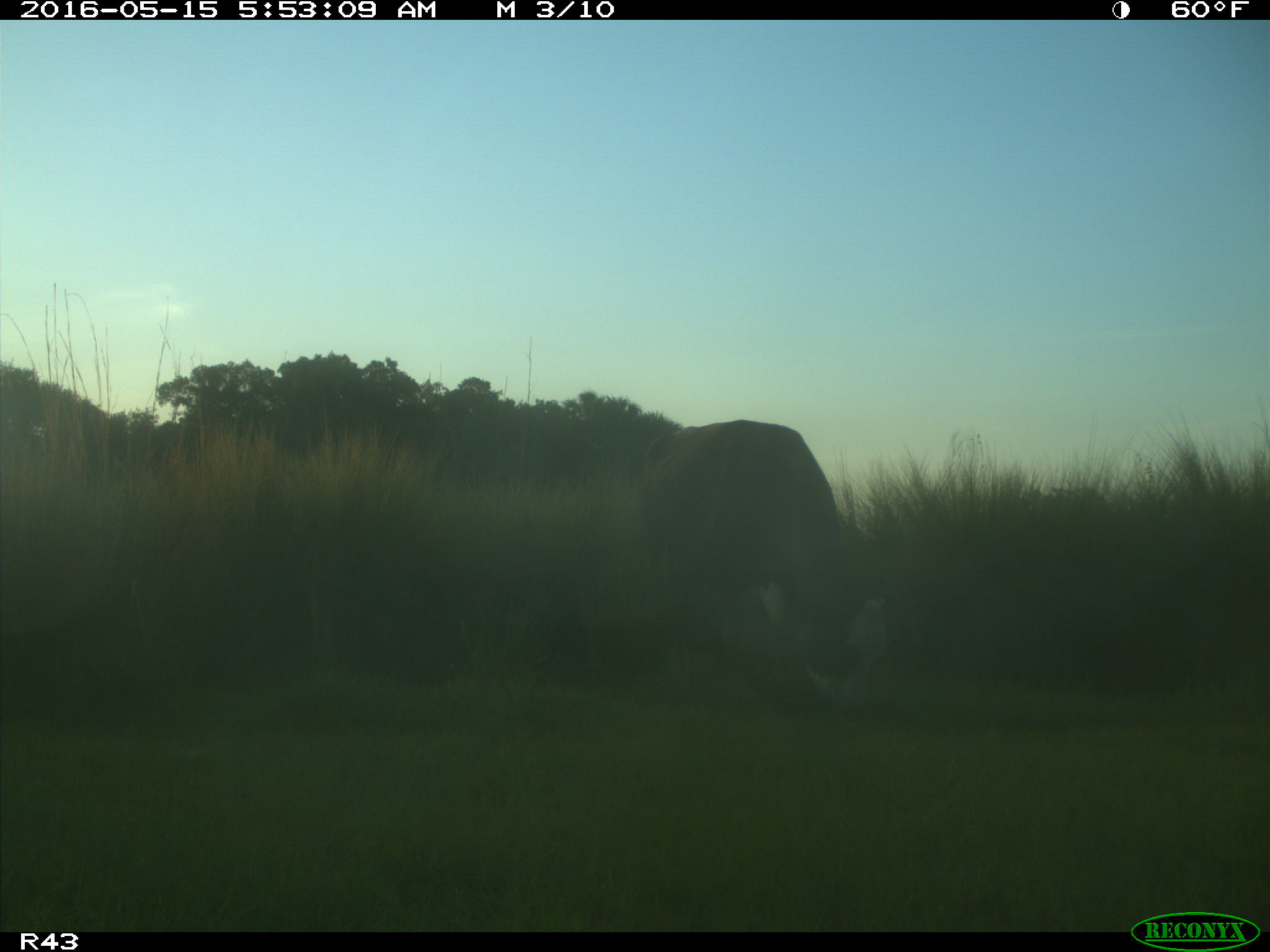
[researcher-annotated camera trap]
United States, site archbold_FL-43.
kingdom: Animalia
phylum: Chordata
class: Mammalia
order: Artiodactyla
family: Bovidae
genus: Bos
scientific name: Bos taurus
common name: domestic cow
Bos taurus (domestic cow).